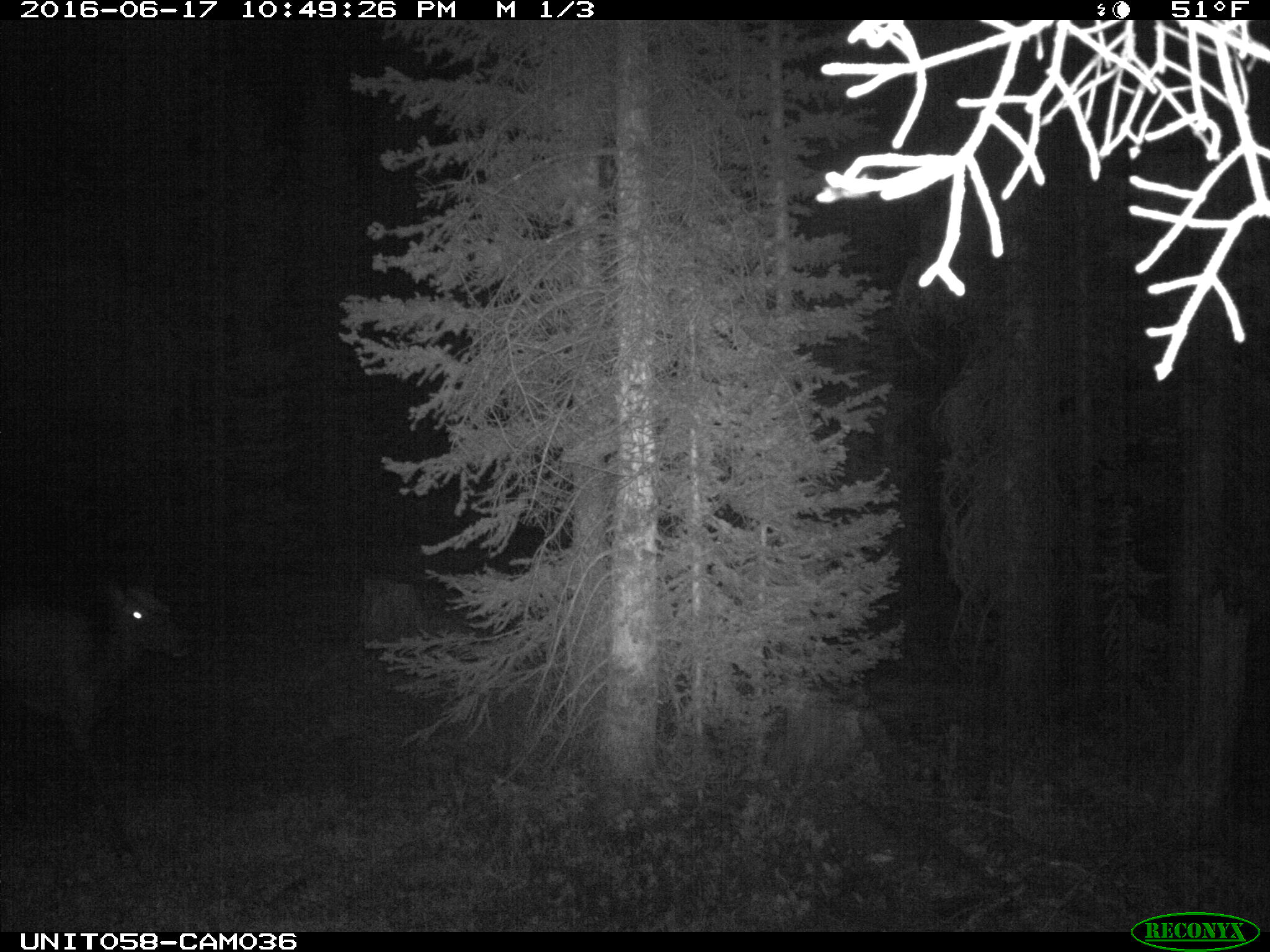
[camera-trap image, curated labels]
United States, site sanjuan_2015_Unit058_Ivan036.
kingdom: Animalia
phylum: Chordata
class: Mammalia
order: Artiodactyla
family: Cervidae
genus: Cervus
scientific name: Cervus elaphus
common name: red deer